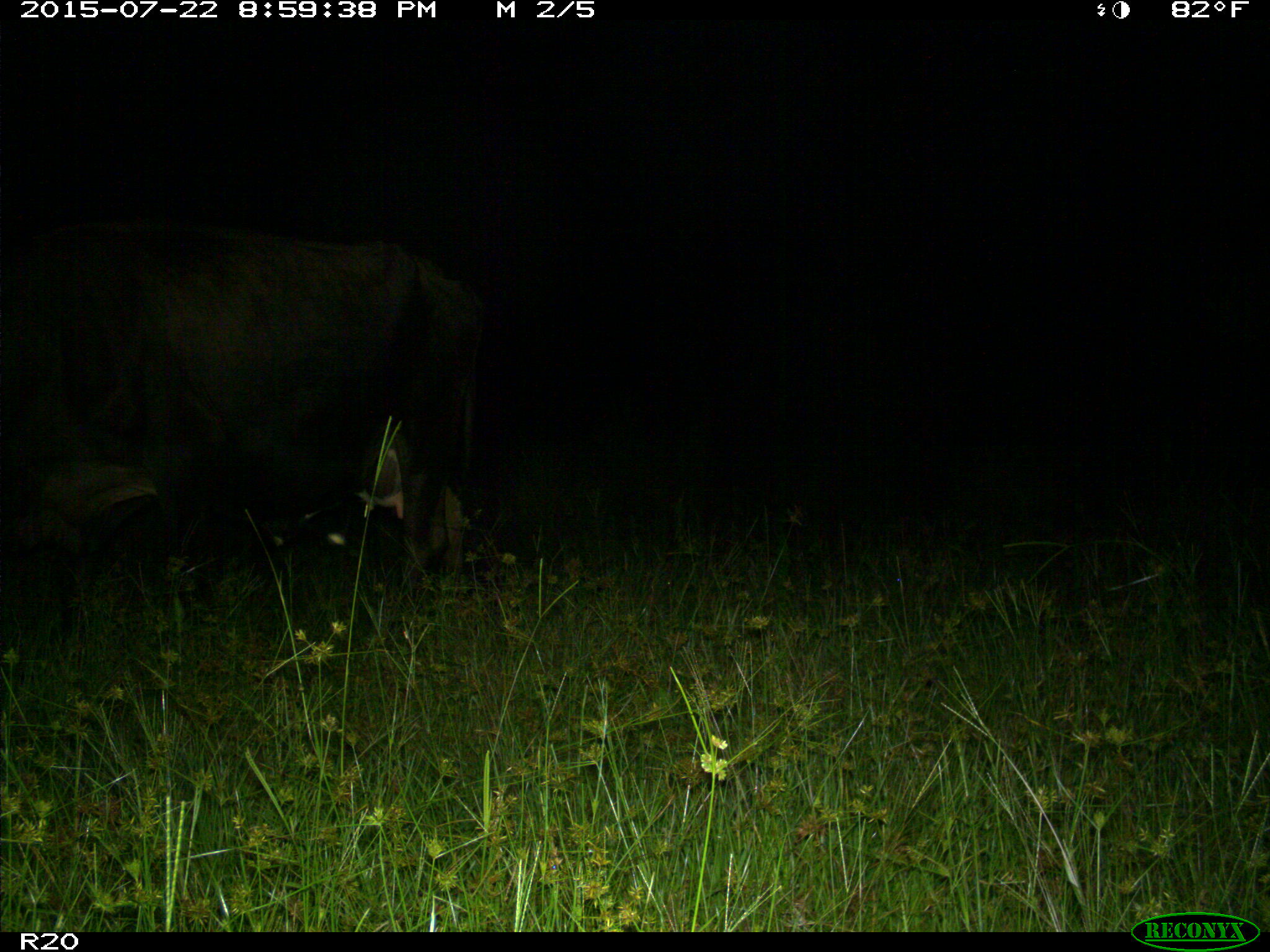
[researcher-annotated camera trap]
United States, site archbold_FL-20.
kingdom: Animalia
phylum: Chordata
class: Mammalia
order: Artiodactyla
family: Bovidae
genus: Bos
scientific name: Bos taurus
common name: domestic cow